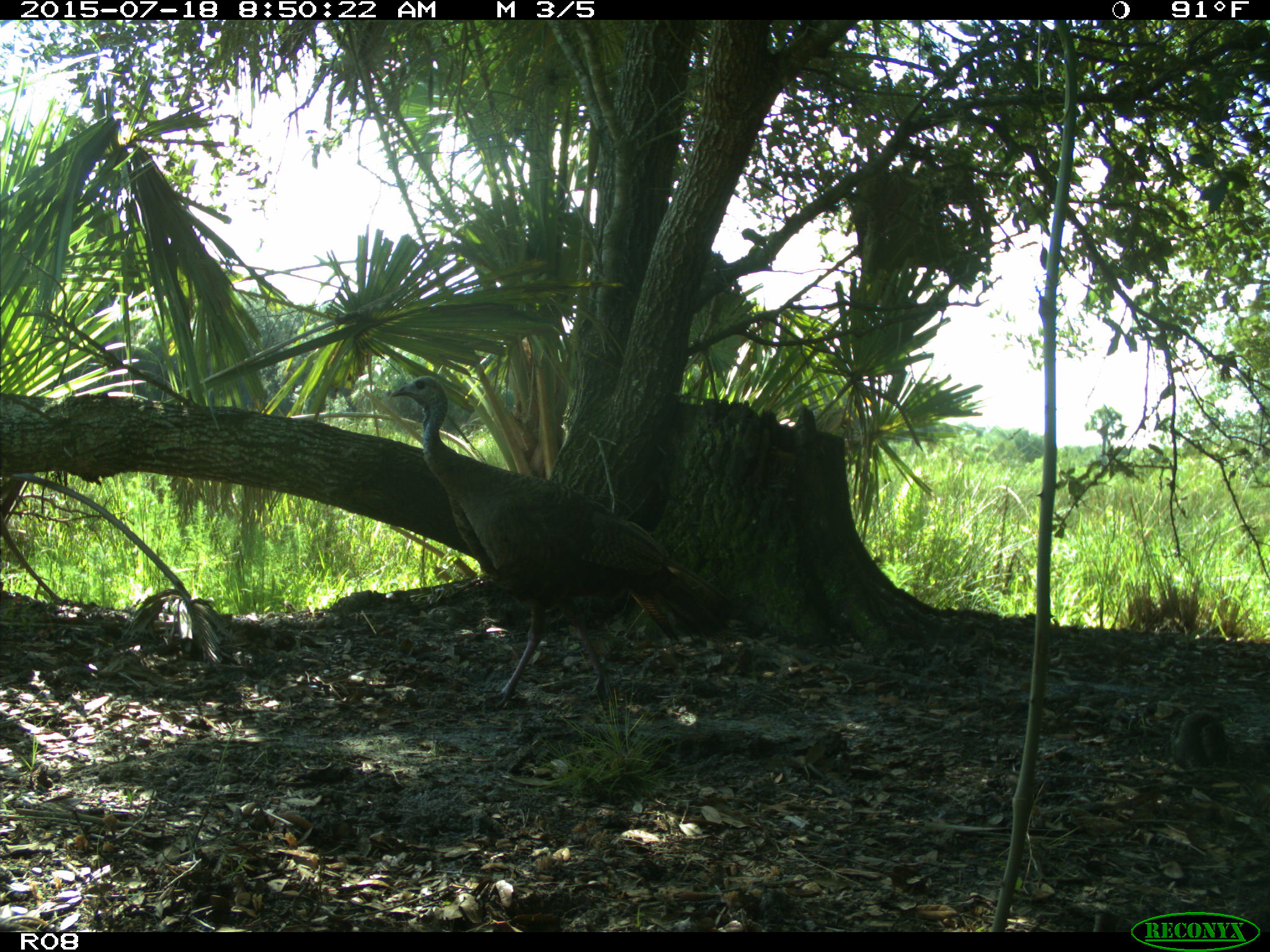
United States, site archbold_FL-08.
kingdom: Animalia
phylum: Chordata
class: Aves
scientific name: Aves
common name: birds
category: unidentified bird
Unidentified bird (birds) (Aves).